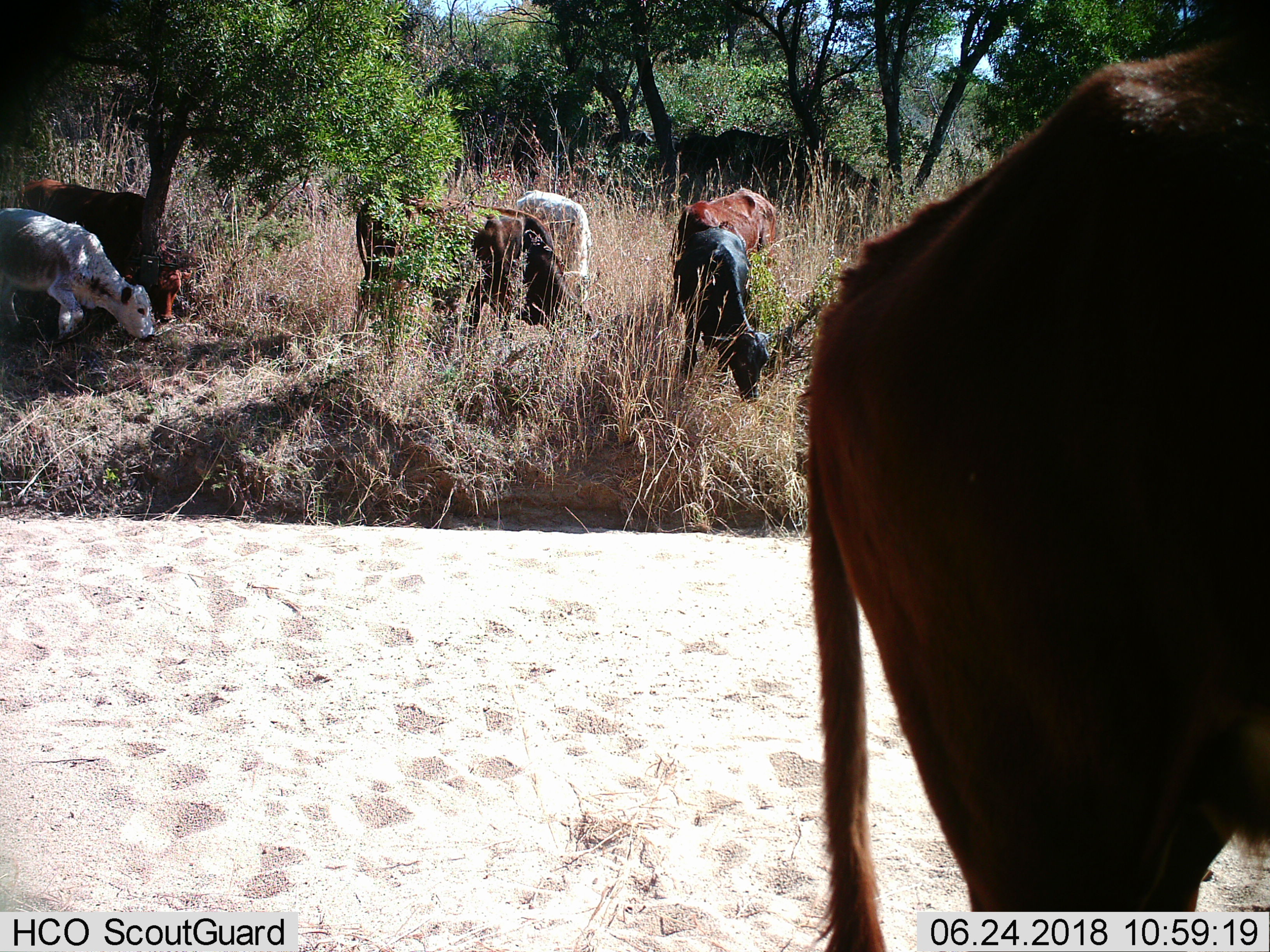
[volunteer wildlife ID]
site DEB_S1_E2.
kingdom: Animalia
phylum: Chordata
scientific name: Vertebrata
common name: domestic animal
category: domesticanimal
Domesticanimal (domestic animal) (Vertebrata), count 7. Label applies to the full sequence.